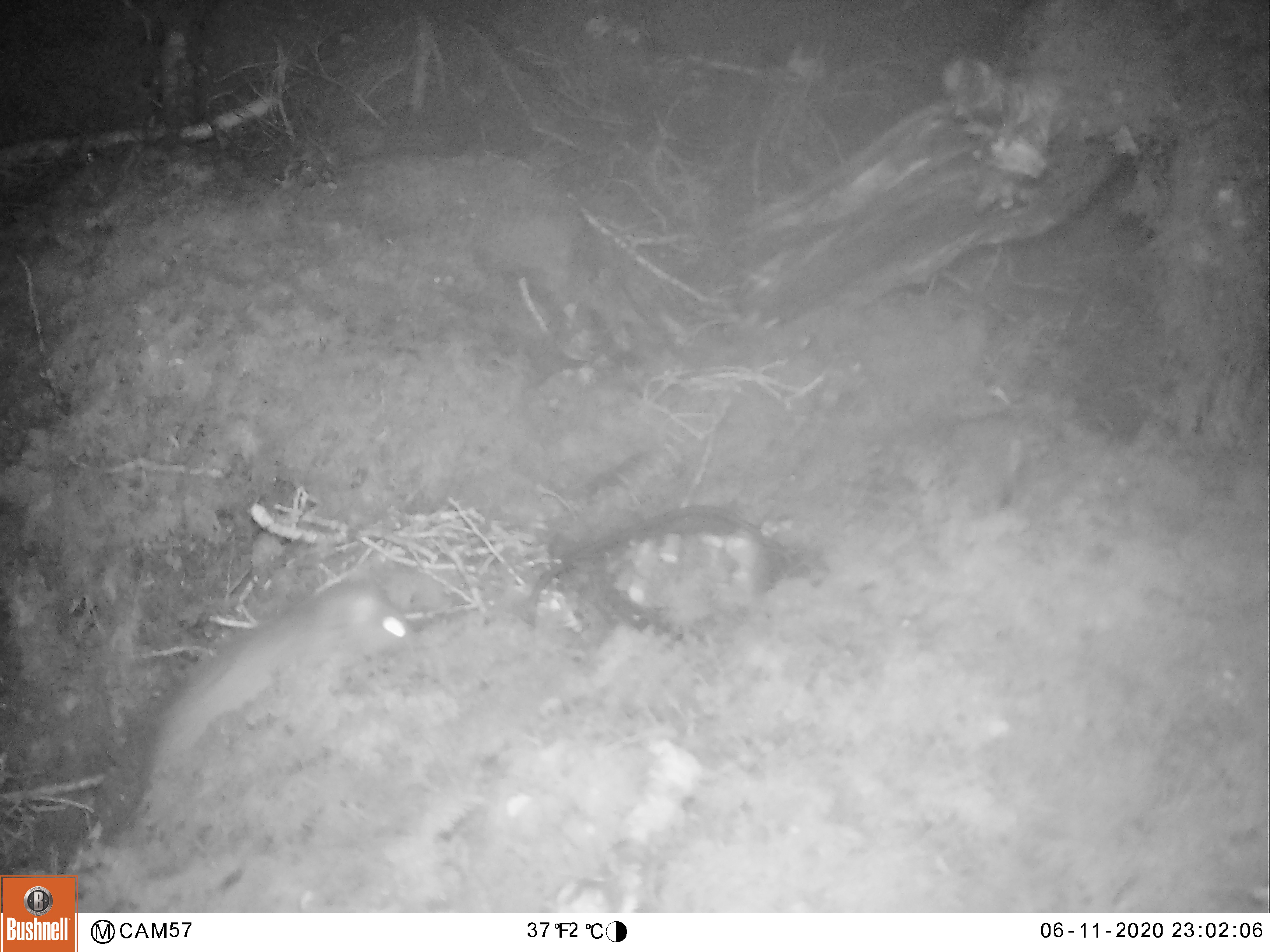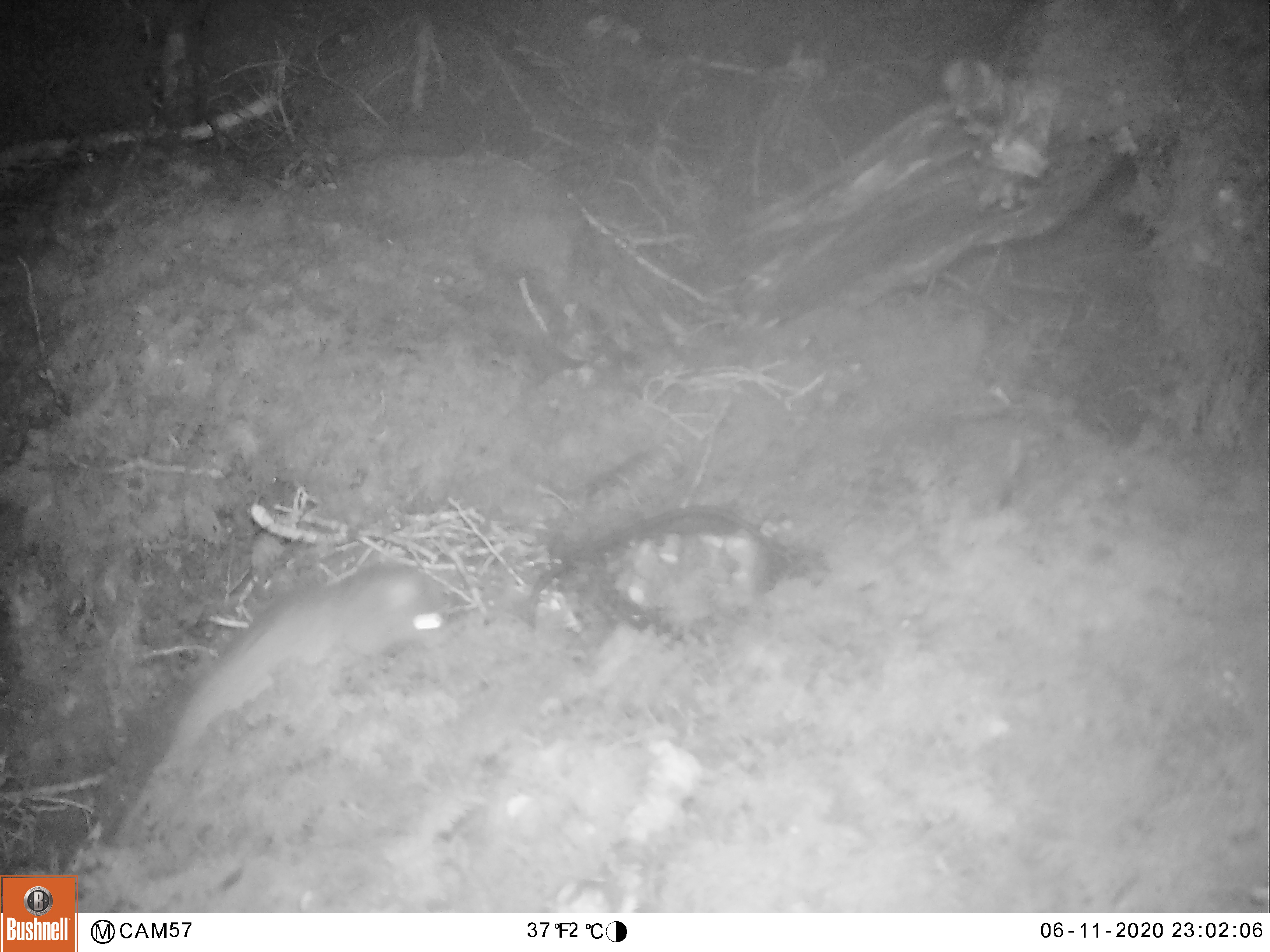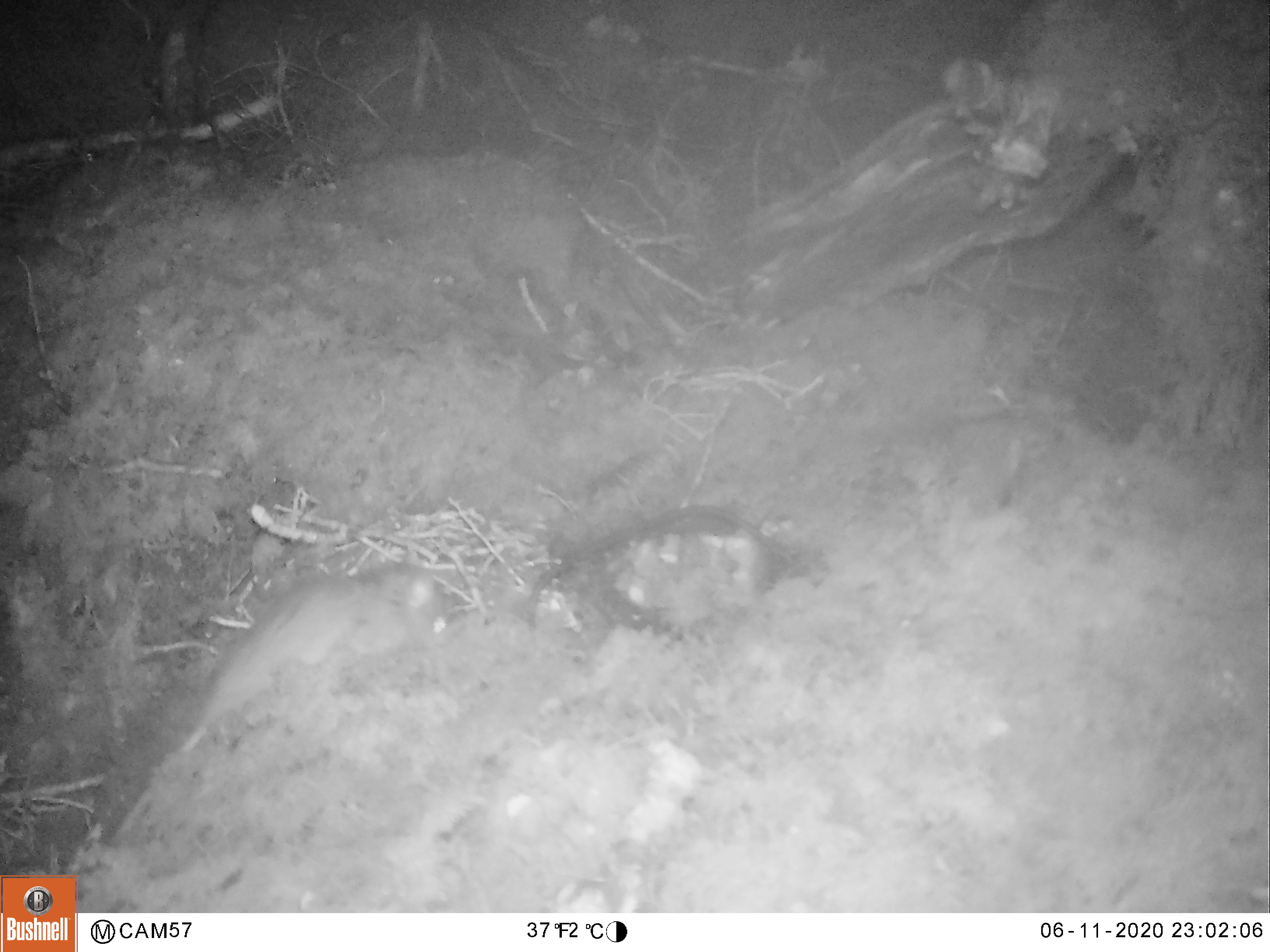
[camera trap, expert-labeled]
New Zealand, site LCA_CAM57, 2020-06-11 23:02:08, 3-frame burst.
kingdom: Animalia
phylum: Chordata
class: Mammalia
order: Rodentia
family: Muridae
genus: Rattus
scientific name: Rattus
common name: rat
Rat (Rattus).